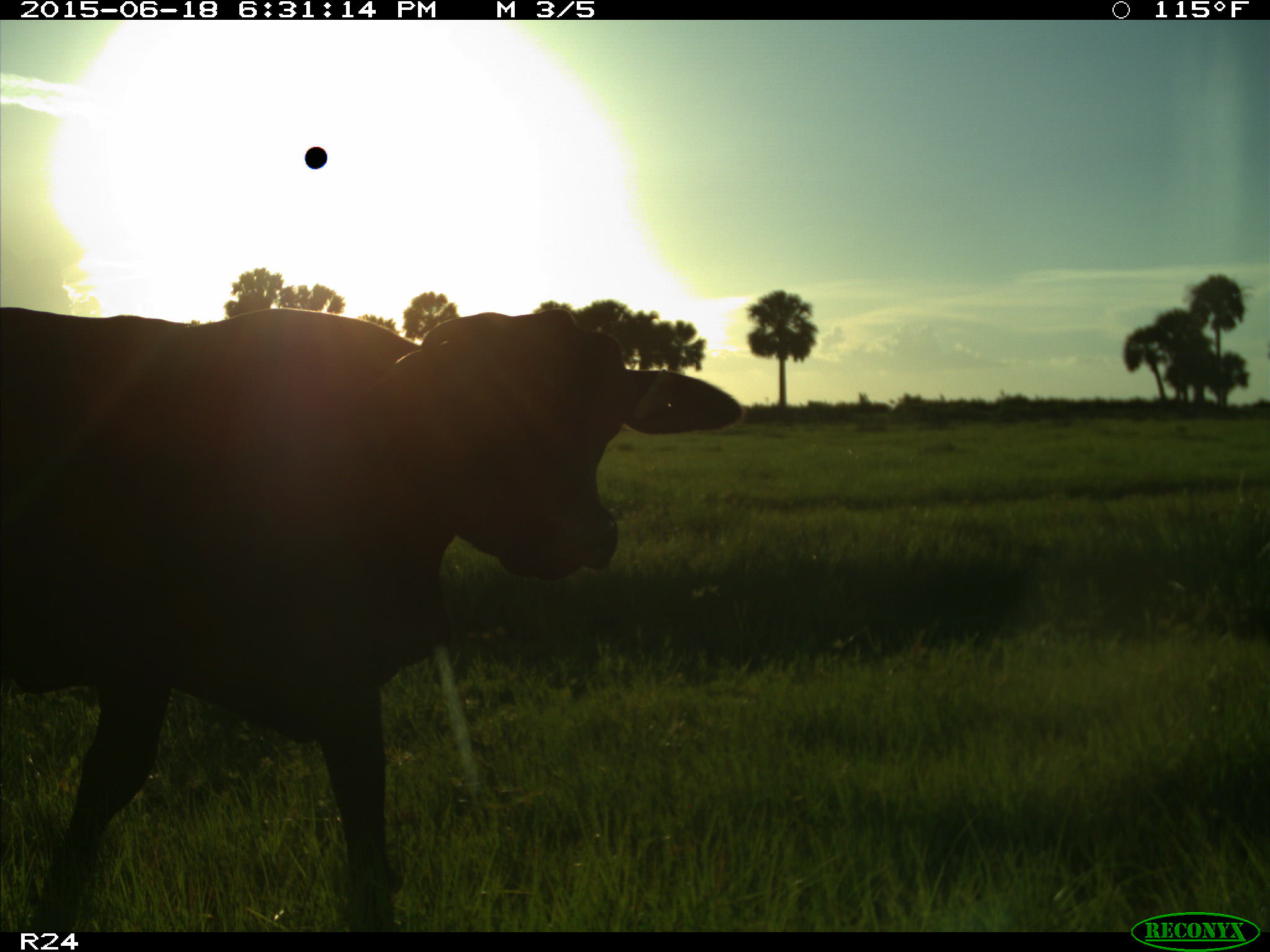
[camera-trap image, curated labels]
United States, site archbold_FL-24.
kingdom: Animalia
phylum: Chordata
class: Mammalia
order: Artiodactyla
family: Bovidae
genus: Bos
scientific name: Bos taurus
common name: domestic cow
Bos taurus (domestic cow).